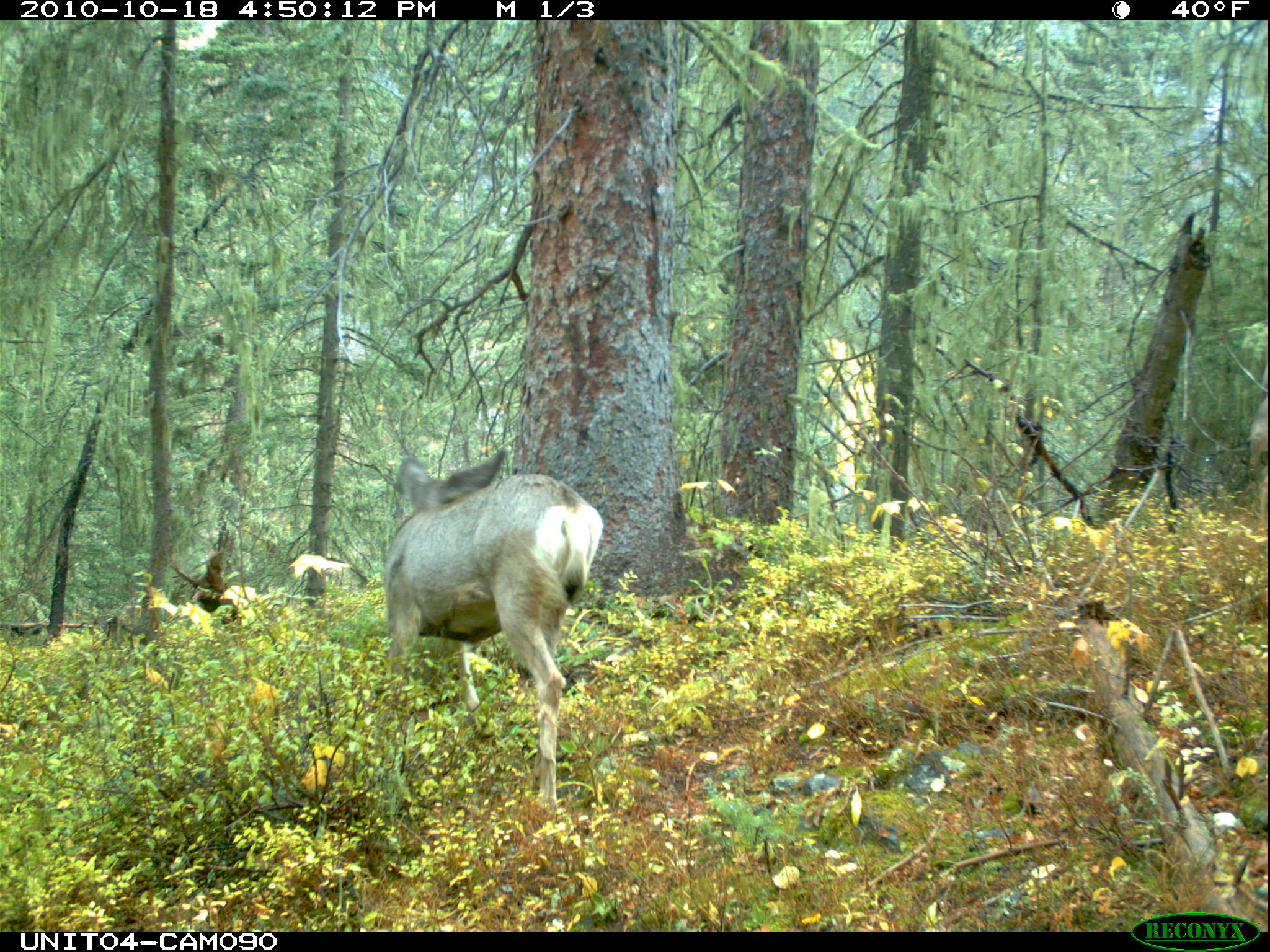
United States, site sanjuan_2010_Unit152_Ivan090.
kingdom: Animalia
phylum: Chordata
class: Mammalia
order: Artiodactyla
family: Cervidae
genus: Odocoileus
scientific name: Odocoileus hemionus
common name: mule deer